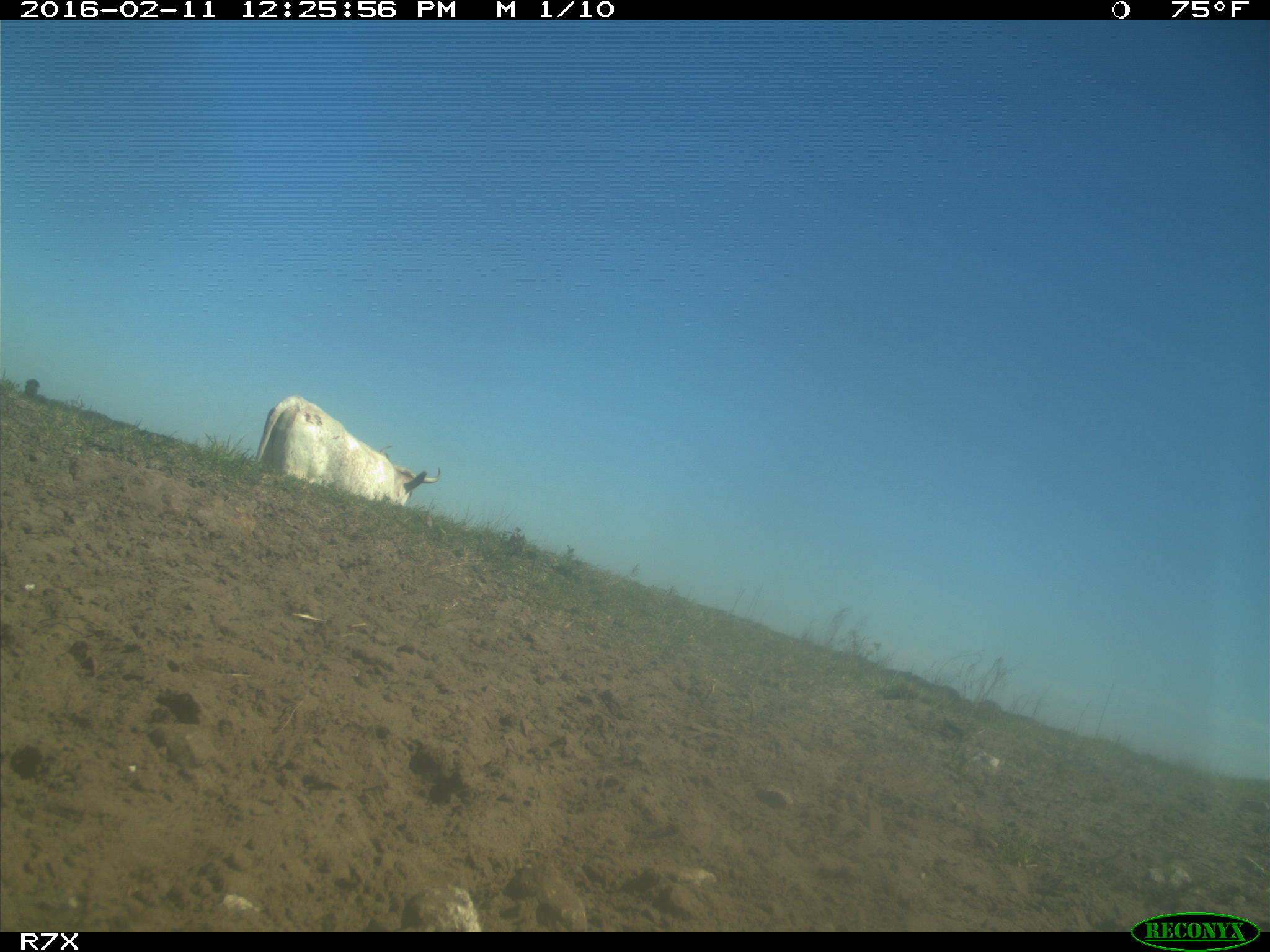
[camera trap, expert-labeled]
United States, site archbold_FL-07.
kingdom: Animalia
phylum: Chordata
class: Mammalia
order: Artiodactyla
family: Bovidae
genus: Bos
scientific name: Bos taurus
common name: domestic cow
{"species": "Bos taurus (domestic cow)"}